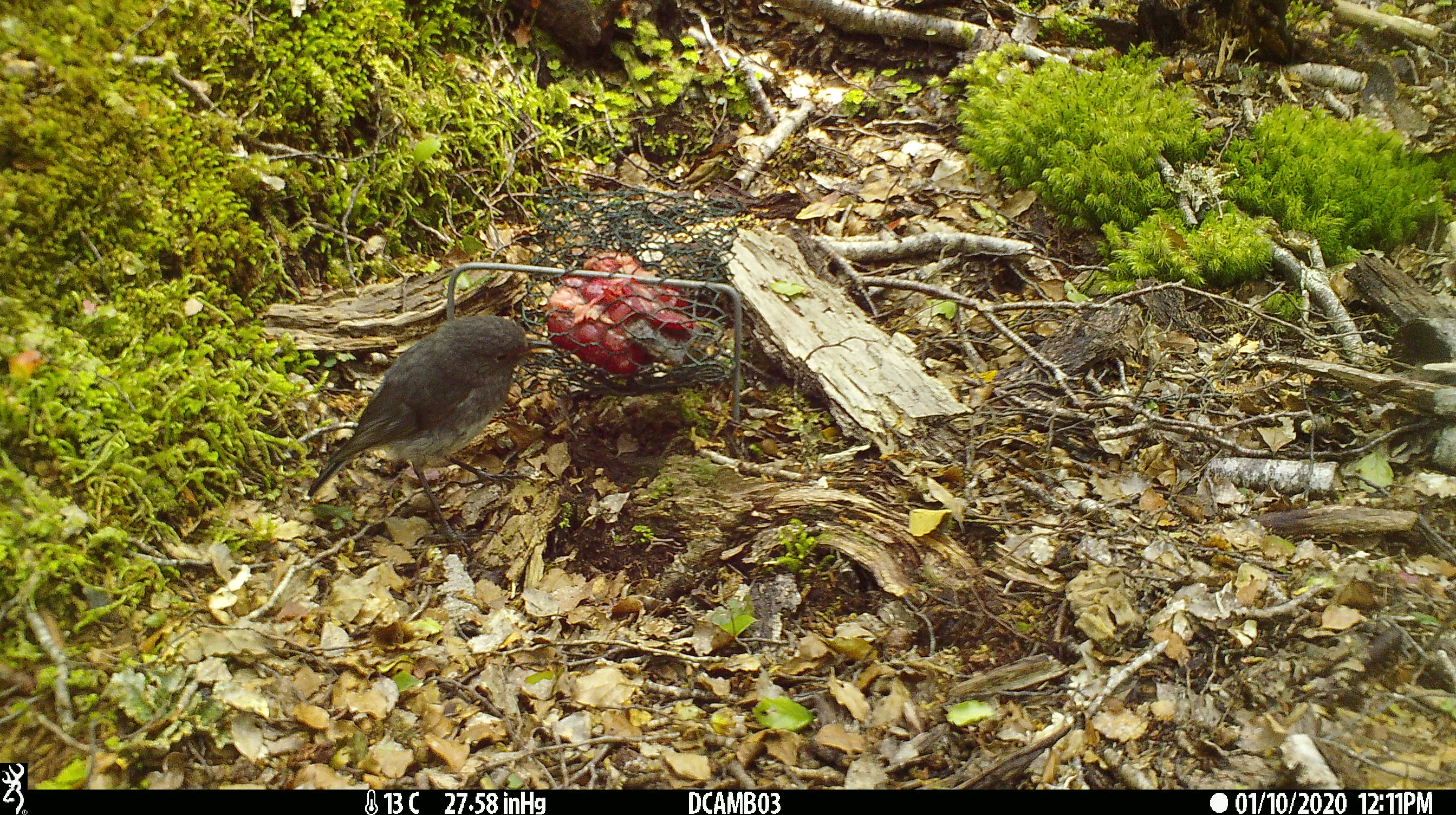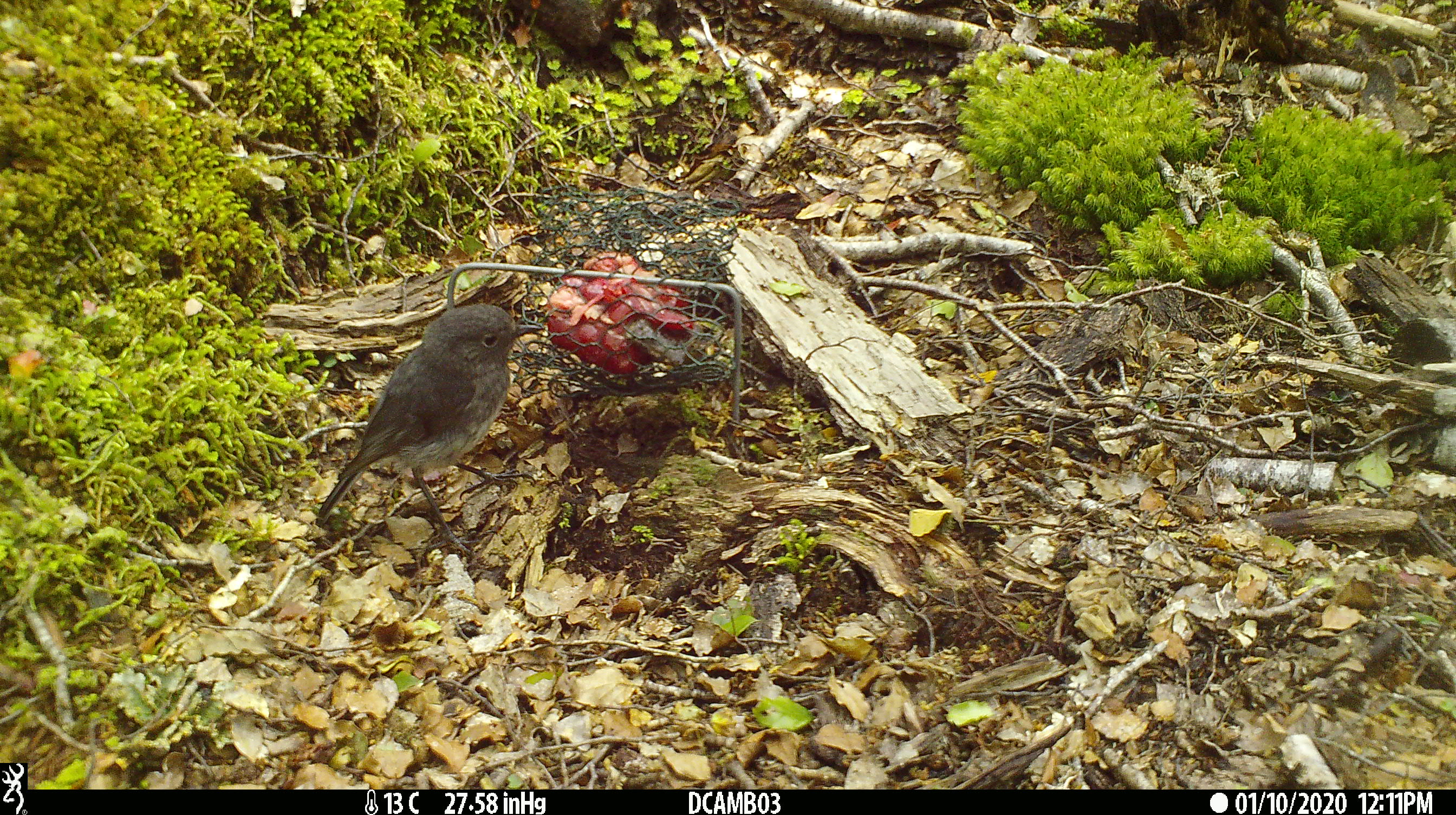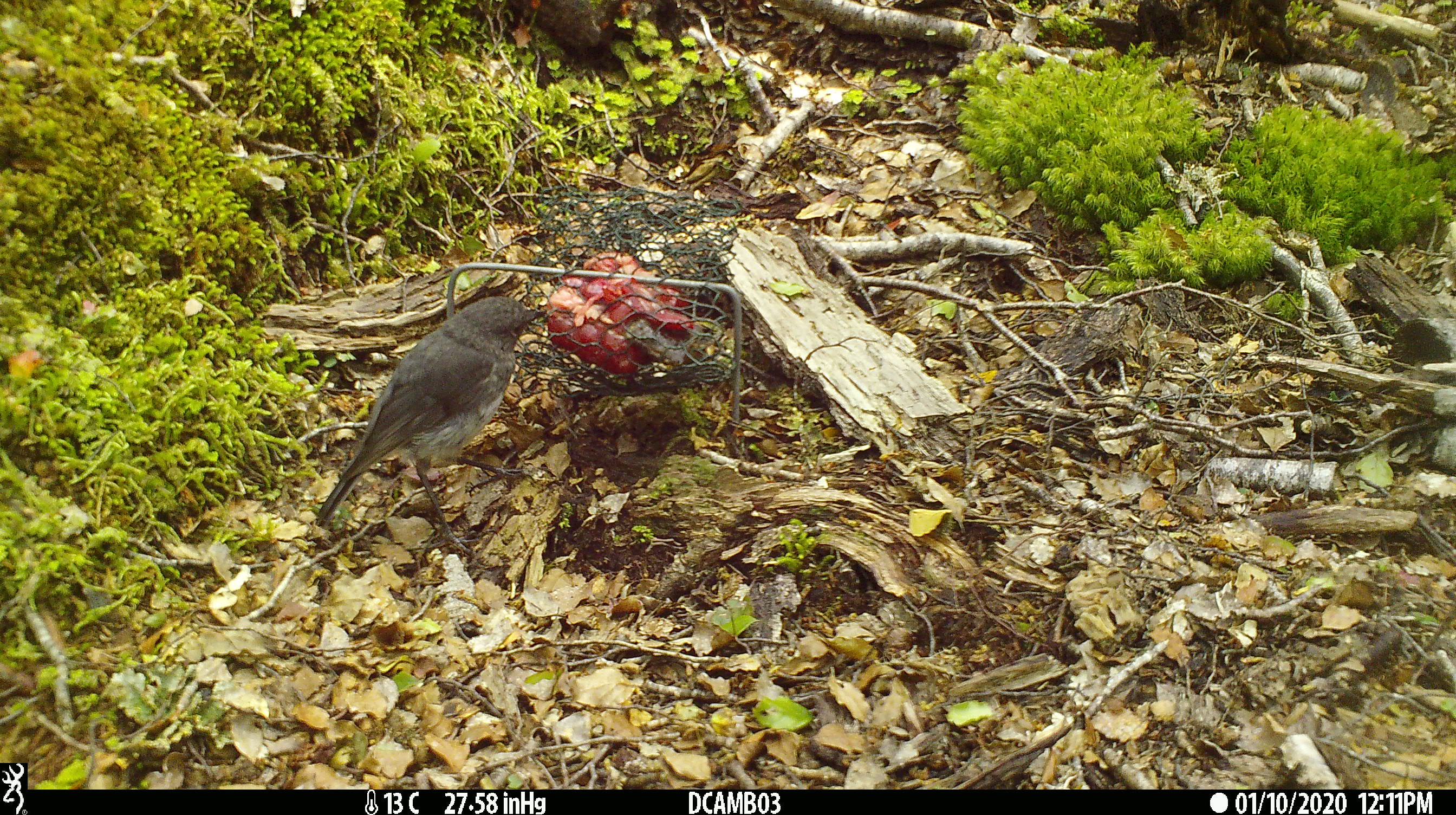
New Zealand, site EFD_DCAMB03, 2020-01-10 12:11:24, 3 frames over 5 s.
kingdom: Animalia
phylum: Chordata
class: Aves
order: Passeriformes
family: Petroicidae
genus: Petroica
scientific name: Petroica australis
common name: new zealand robin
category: robin